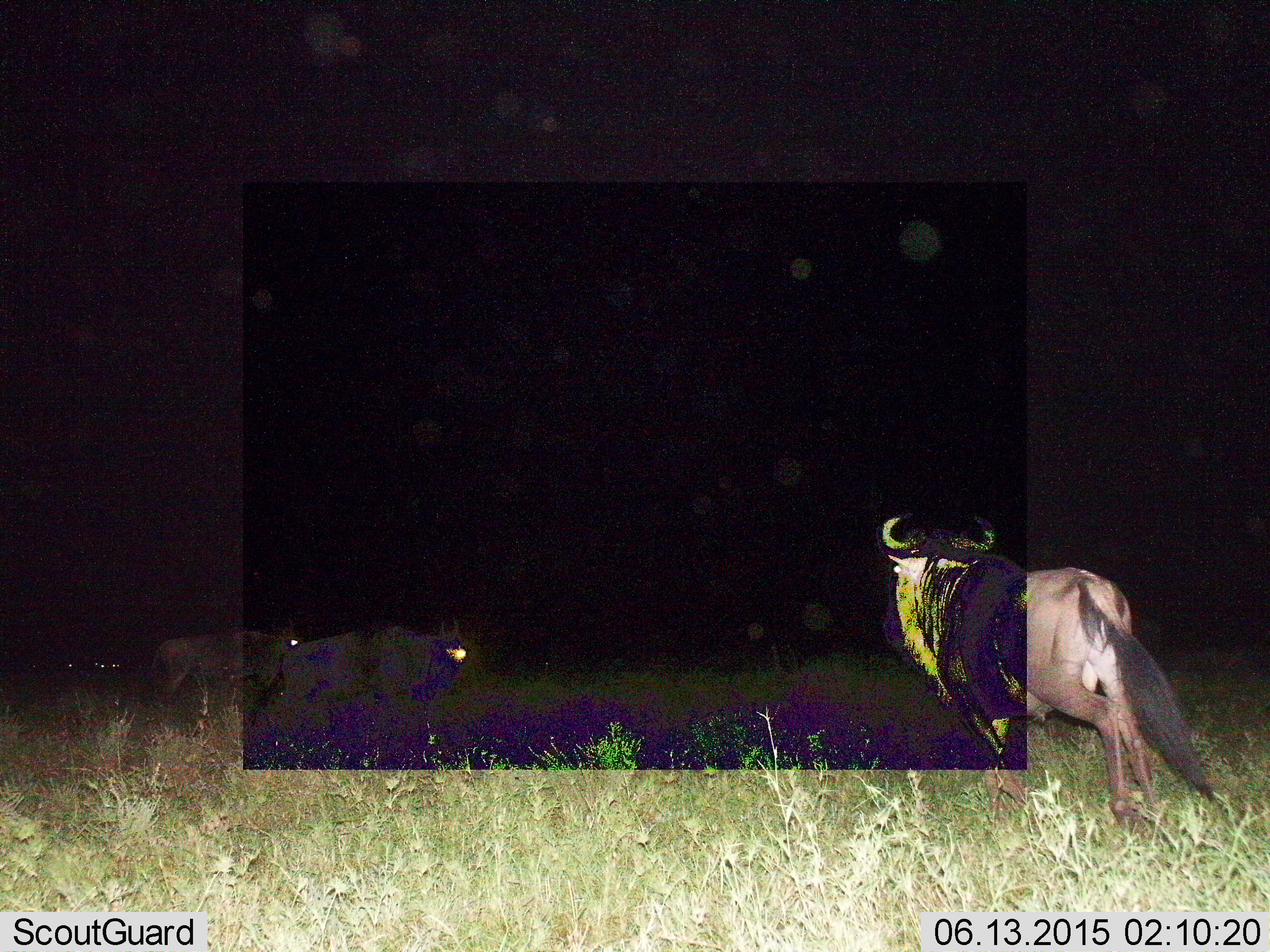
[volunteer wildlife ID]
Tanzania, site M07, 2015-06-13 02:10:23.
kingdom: Animalia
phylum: Chordata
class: Mammalia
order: Artiodactyla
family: Bovidae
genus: Connochaetes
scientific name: Connochaetes taurinus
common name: blue wildebeest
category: wildebeest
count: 3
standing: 30%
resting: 10%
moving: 90%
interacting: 0%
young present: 0%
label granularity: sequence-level